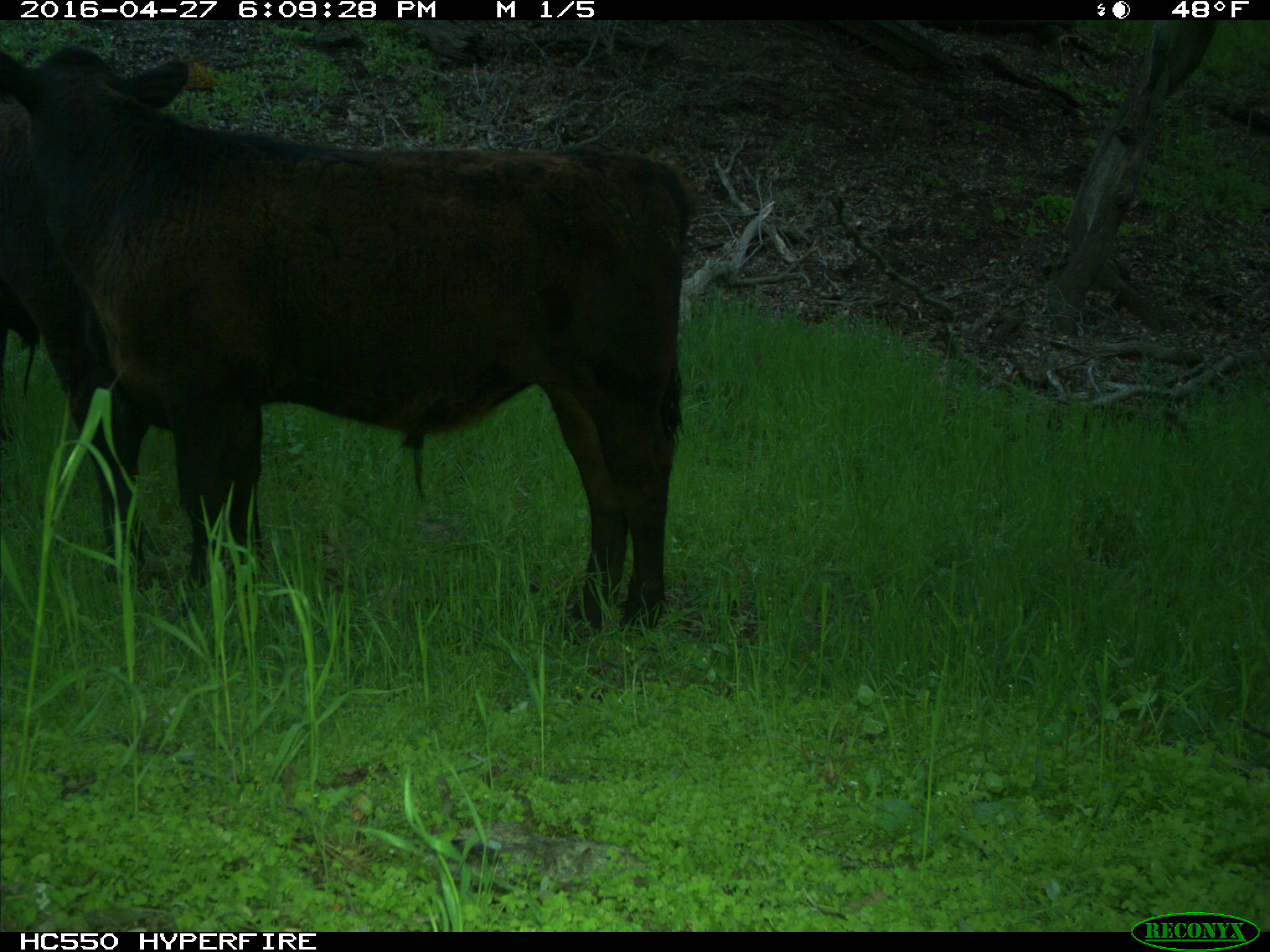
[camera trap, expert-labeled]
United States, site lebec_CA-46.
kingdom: Animalia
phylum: Chordata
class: Mammalia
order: Artiodactyla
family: Bovidae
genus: Bos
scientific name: Bos taurus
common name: domestic cow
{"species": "Bos taurus (domestic cow)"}